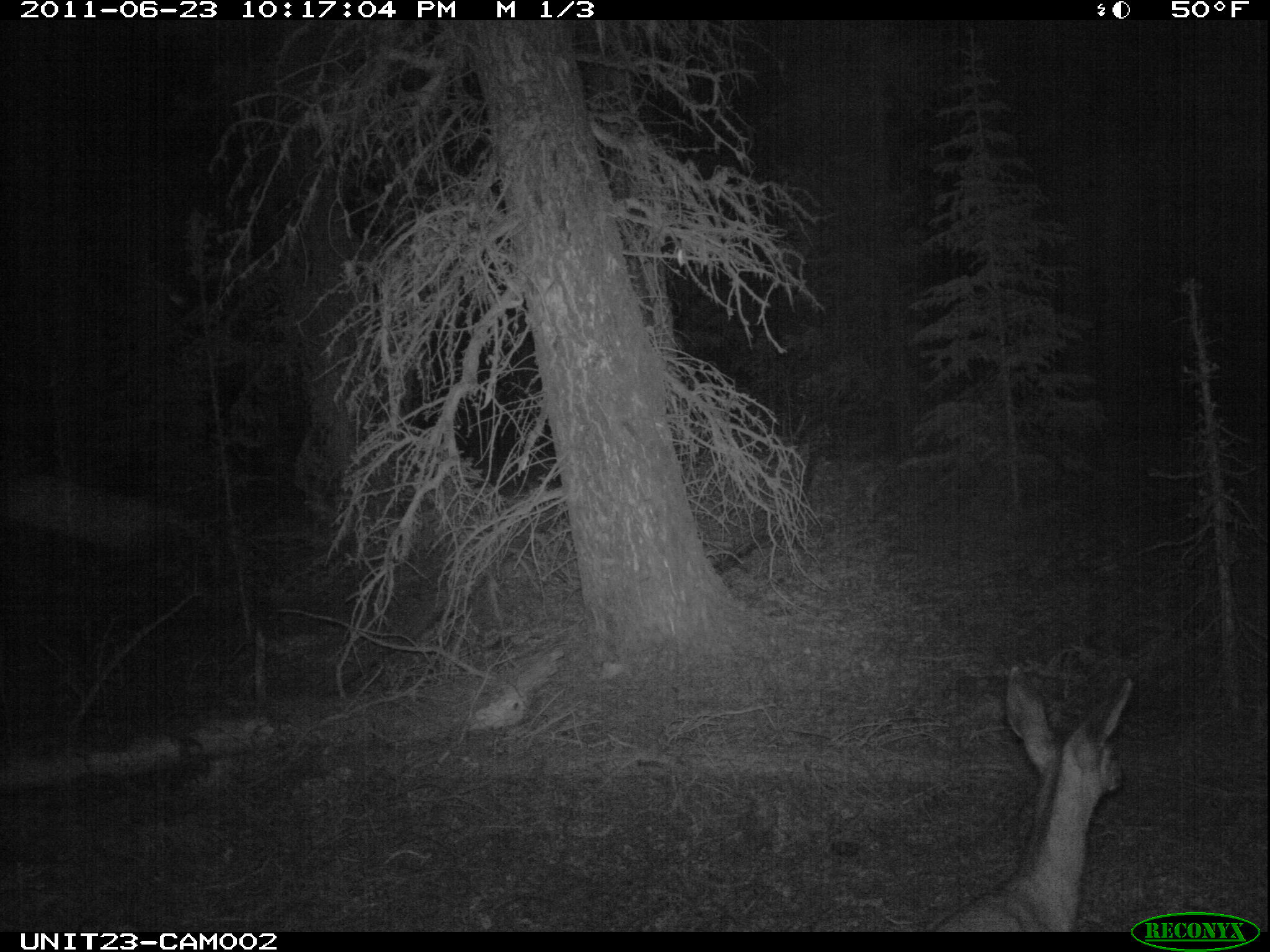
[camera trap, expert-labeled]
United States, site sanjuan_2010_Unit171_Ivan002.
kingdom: Animalia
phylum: Chordata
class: Mammalia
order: Artiodactyla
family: Cervidae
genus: Odocoileus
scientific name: Odocoileus hemionus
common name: mule deer